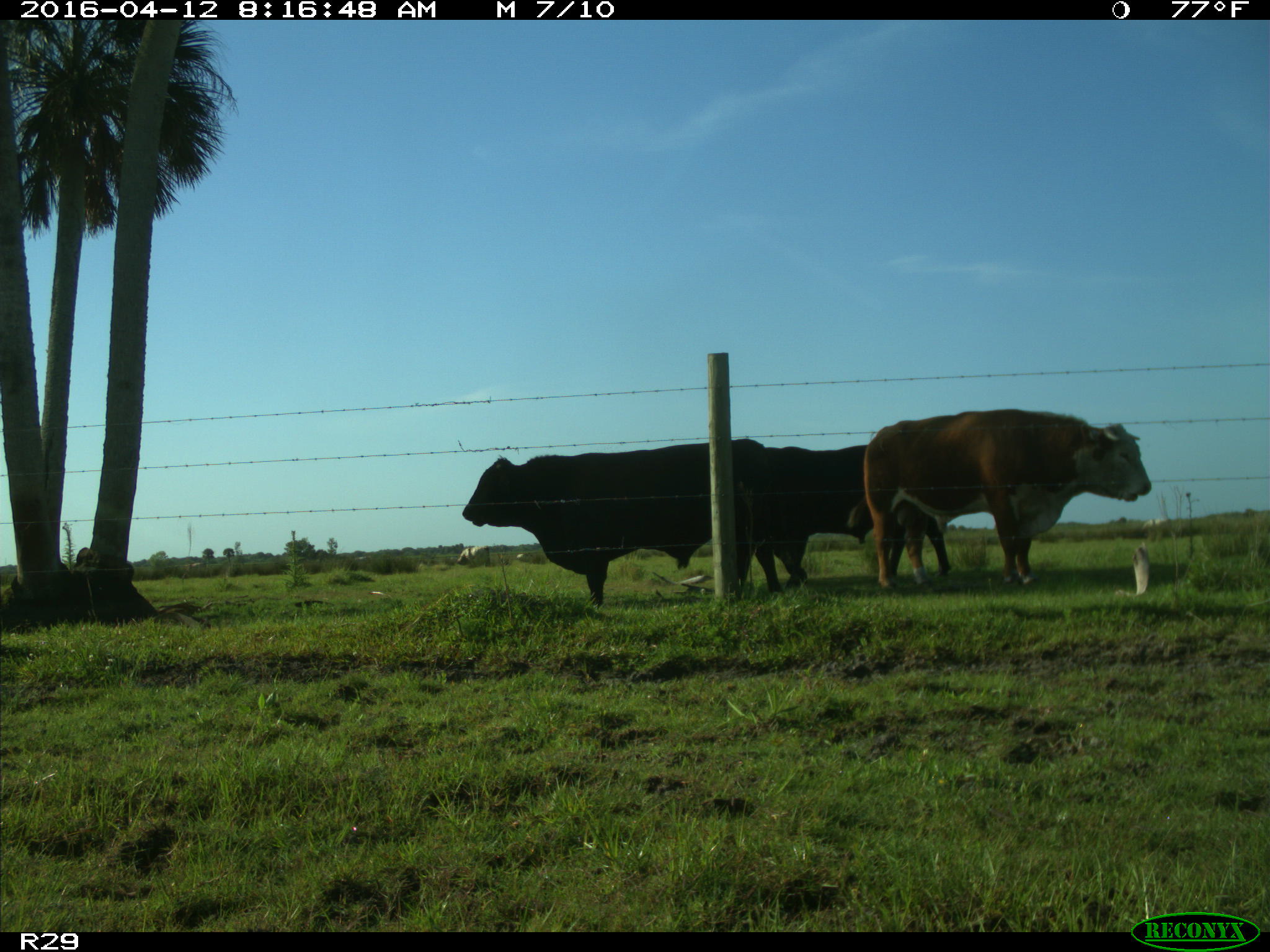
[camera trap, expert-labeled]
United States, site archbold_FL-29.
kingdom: Animalia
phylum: Chordata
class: Mammalia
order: Artiodactyla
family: Bovidae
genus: Bos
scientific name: Bos taurus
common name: domestic cow